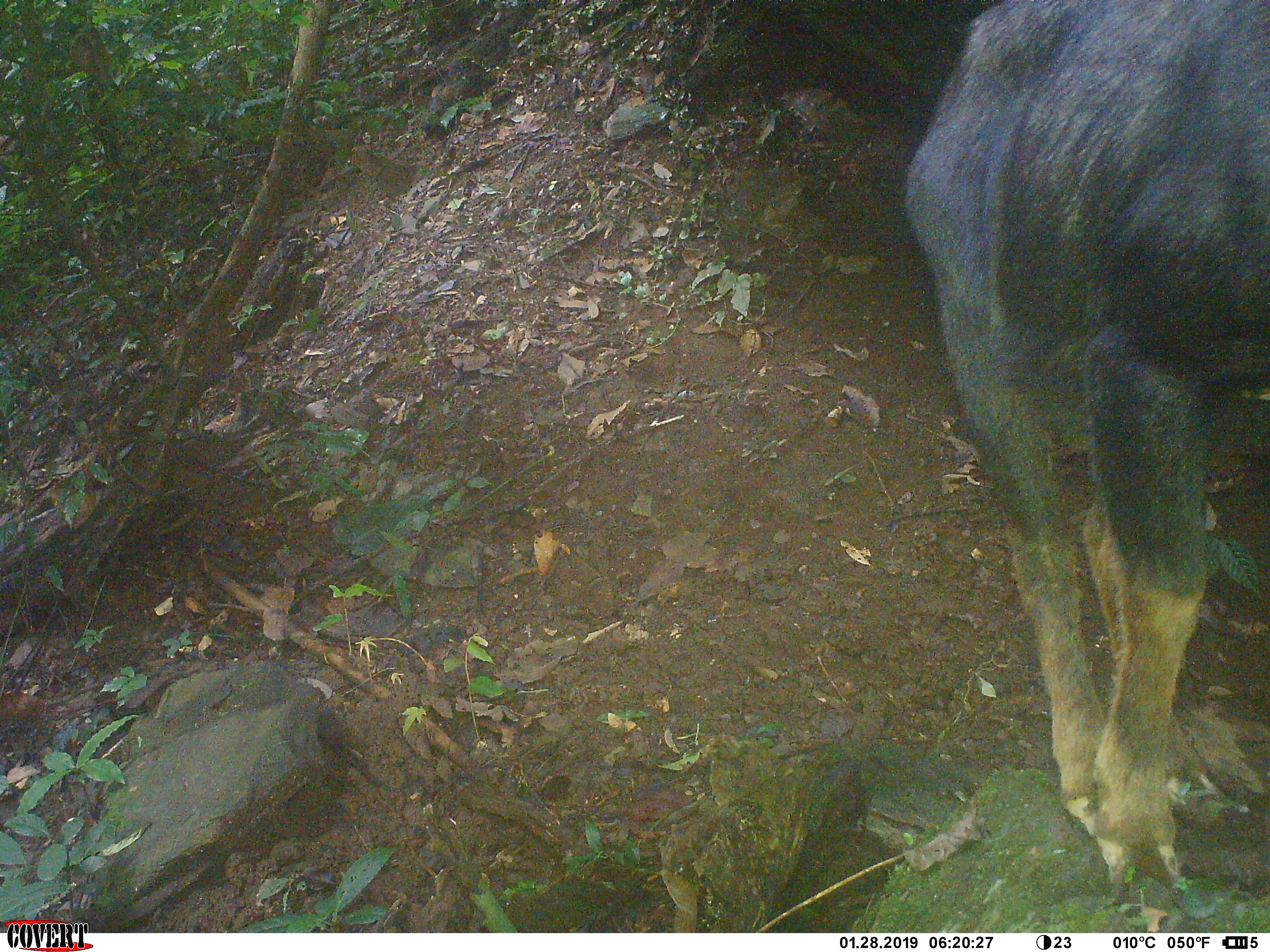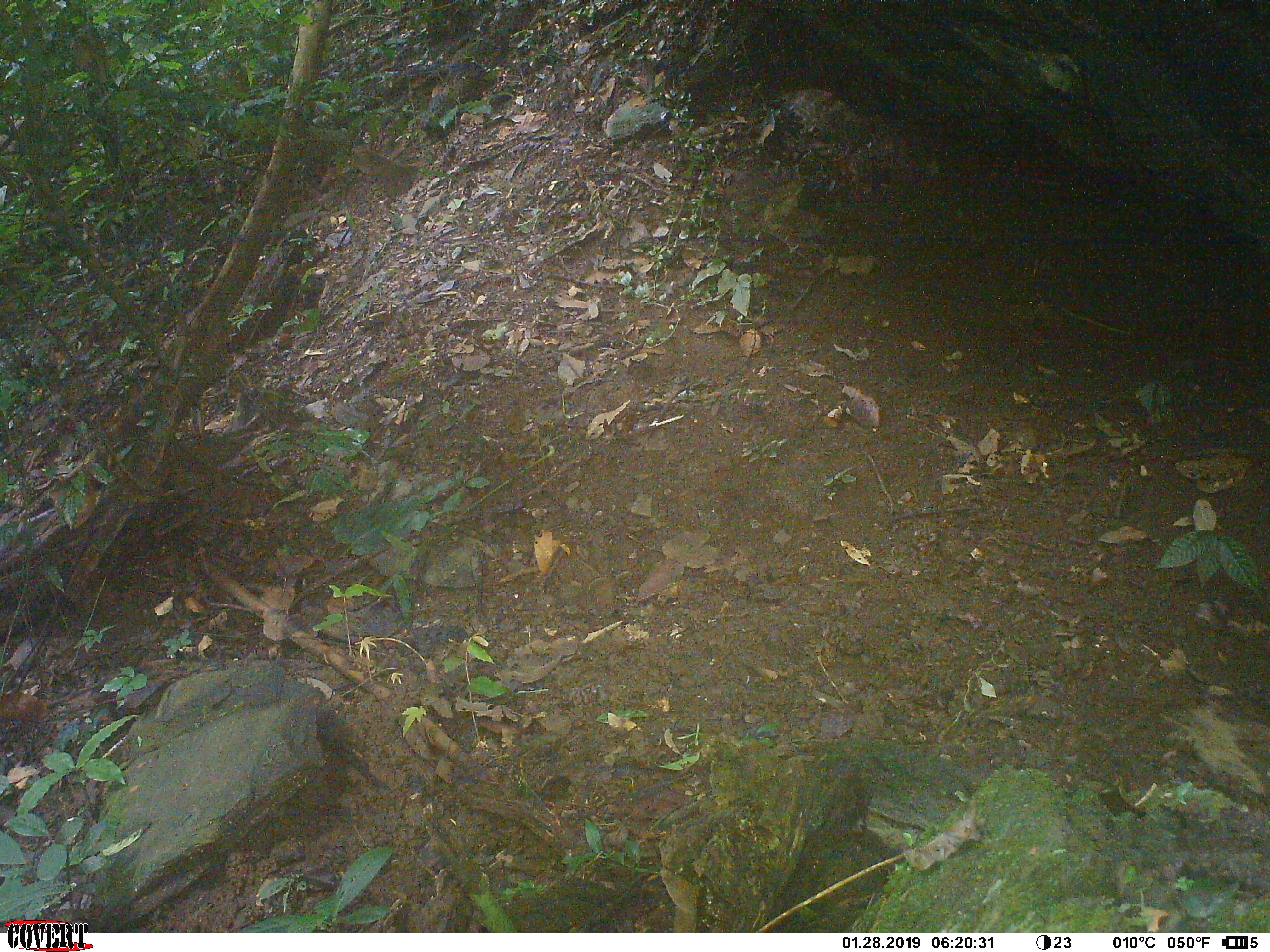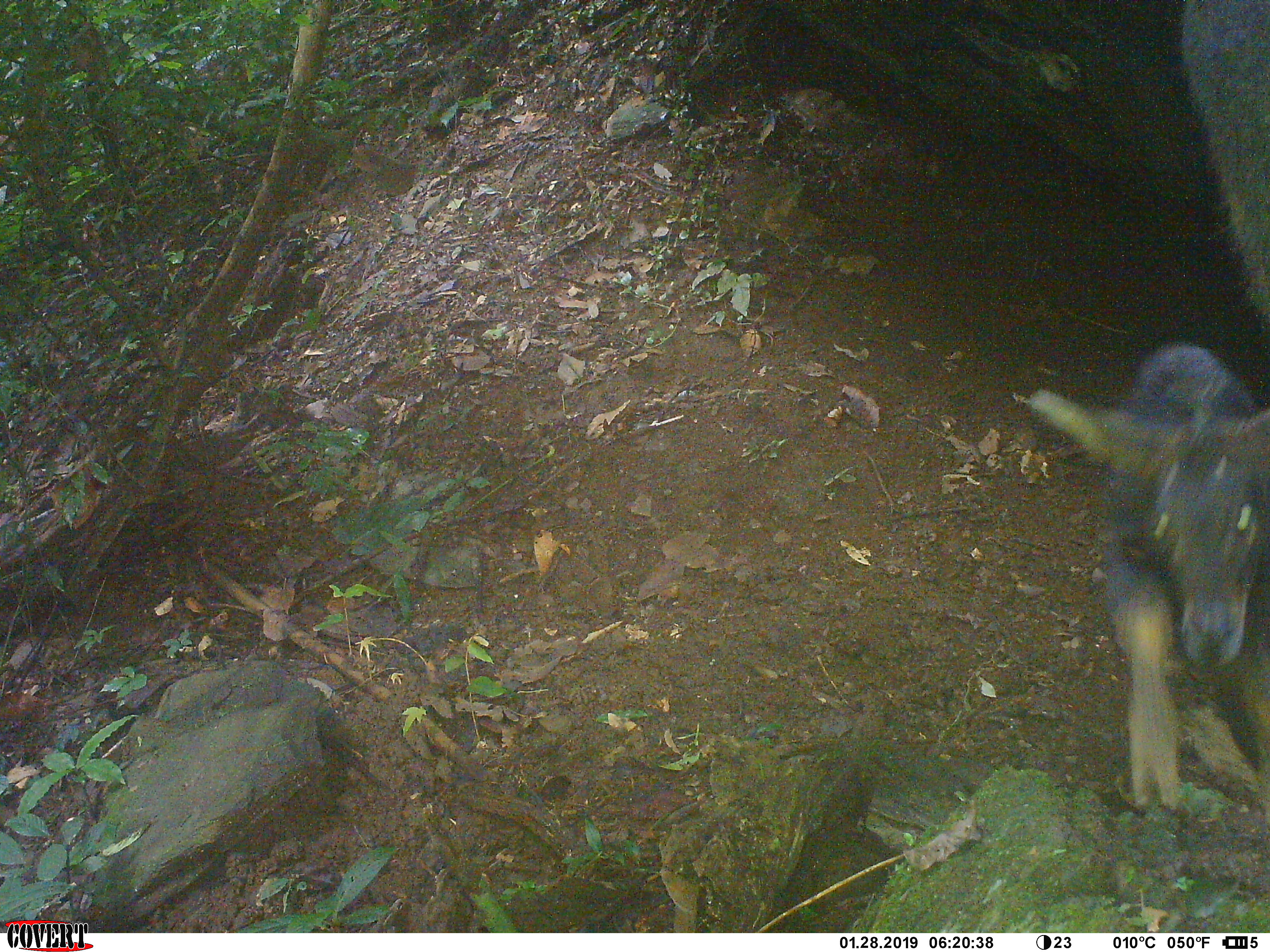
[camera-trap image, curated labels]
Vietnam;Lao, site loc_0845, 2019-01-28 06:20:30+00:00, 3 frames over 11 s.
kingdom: Animalia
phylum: Chordata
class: Mammalia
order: Artiodactyla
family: Bovidae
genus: Capricornis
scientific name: Capricornis sumatraensis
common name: chinese serow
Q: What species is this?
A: Chinese serow (Capricornis sumatraensis).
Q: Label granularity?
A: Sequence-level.